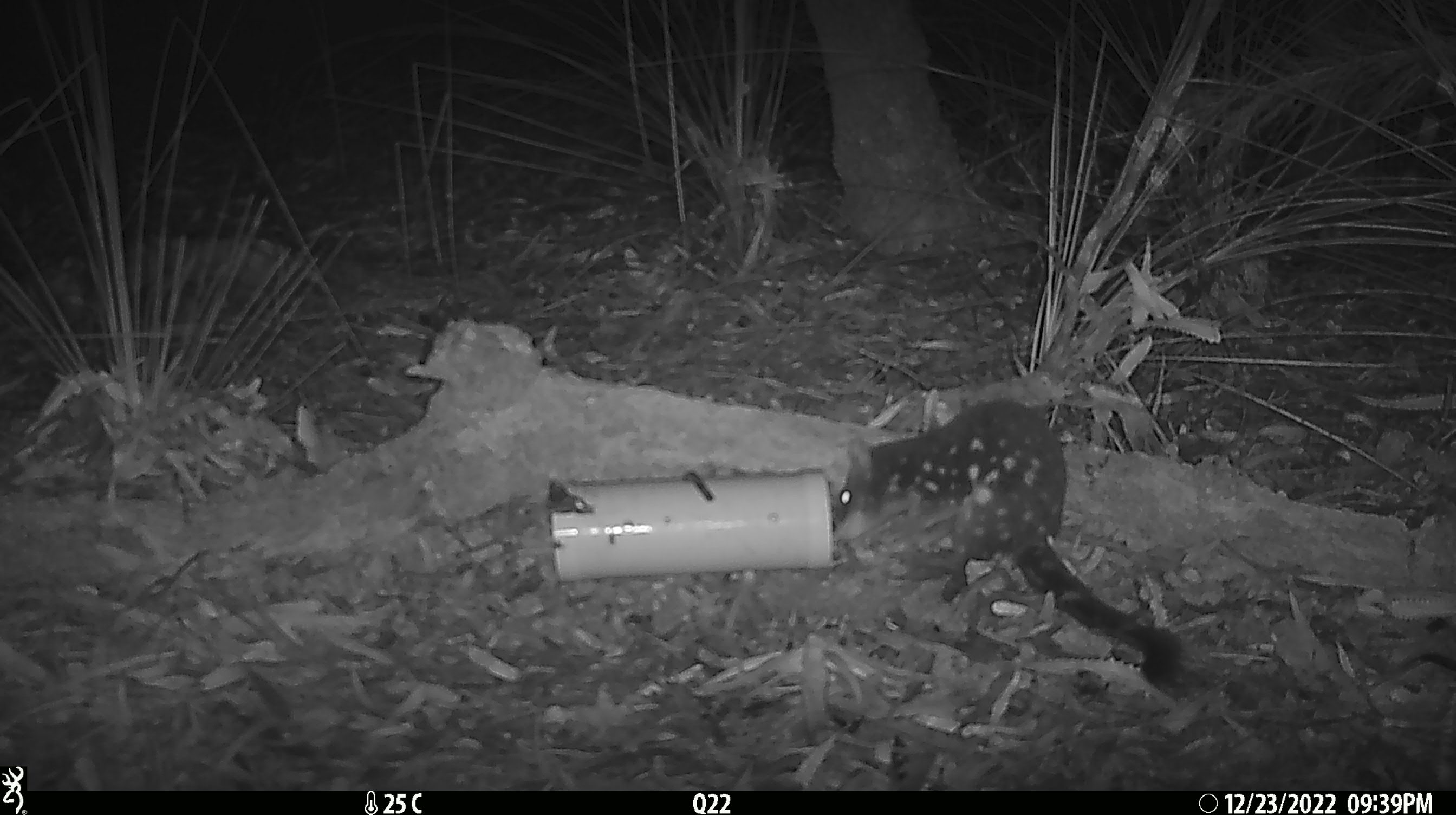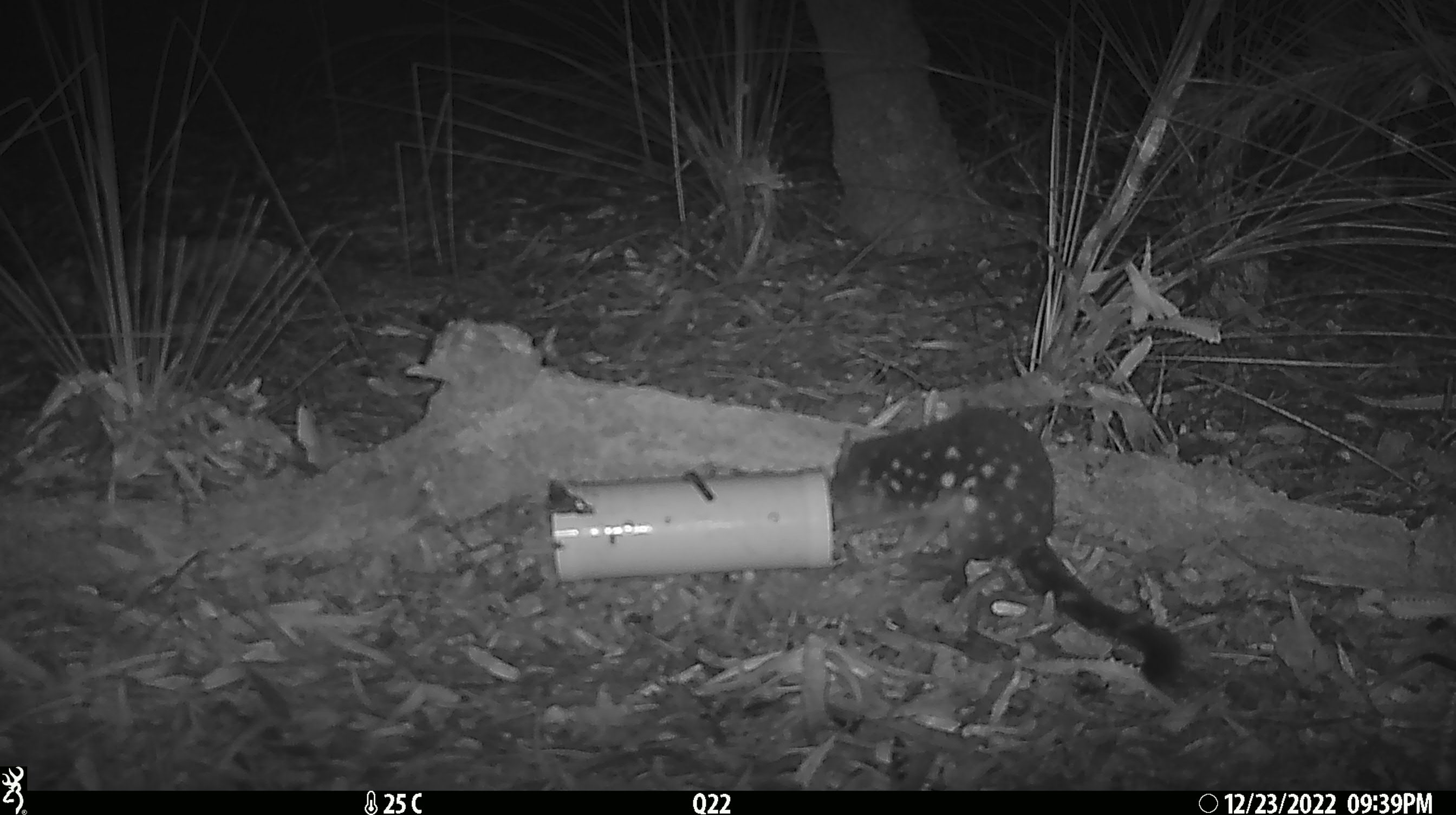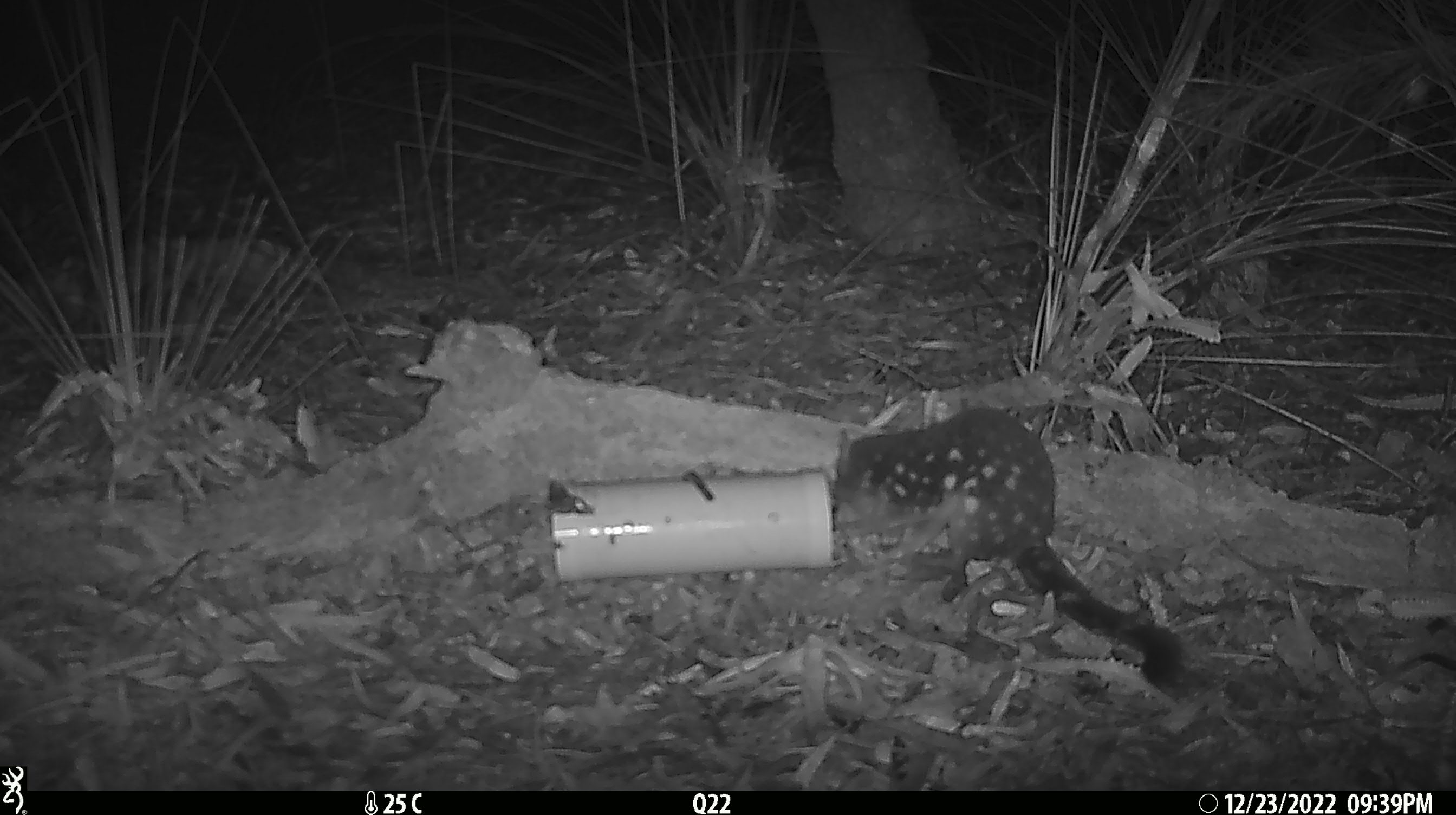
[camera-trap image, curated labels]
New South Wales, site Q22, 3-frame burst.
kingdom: Animalia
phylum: Chordata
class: Mammalia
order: Dasyuromorphia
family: Dasyuridae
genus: Dasyurus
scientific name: Dasyurus maculatus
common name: spotted-tailed quoll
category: quoll